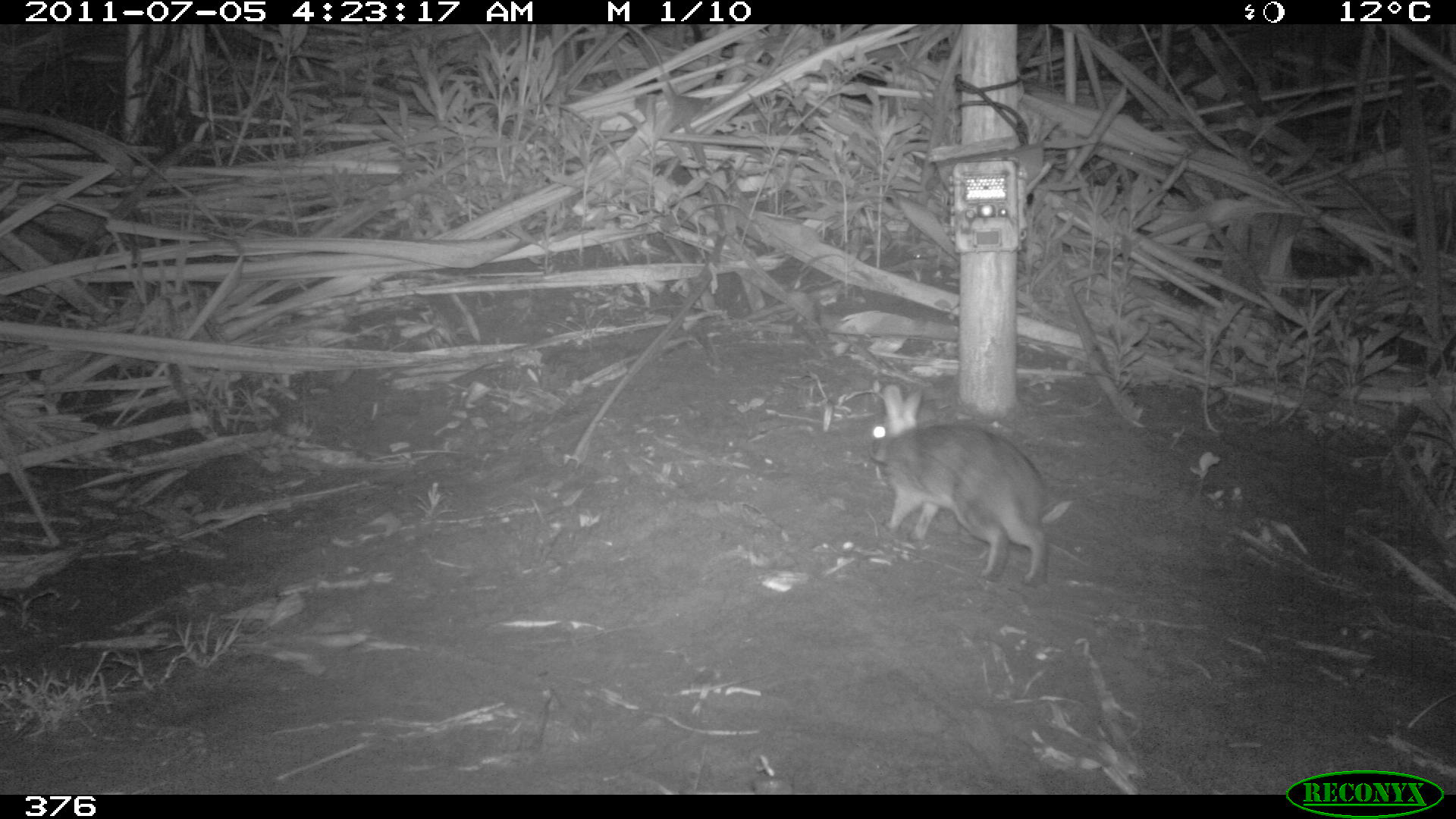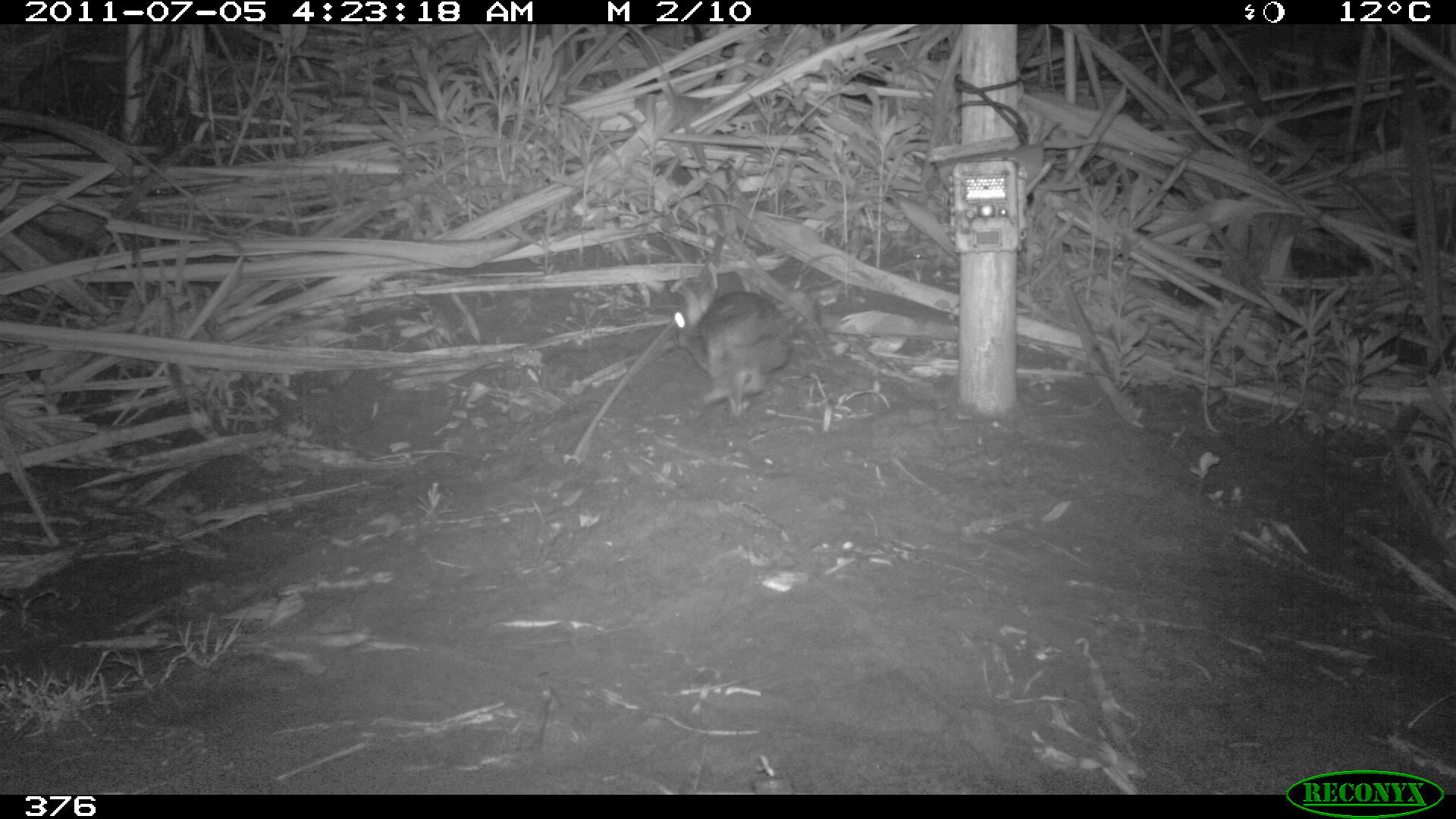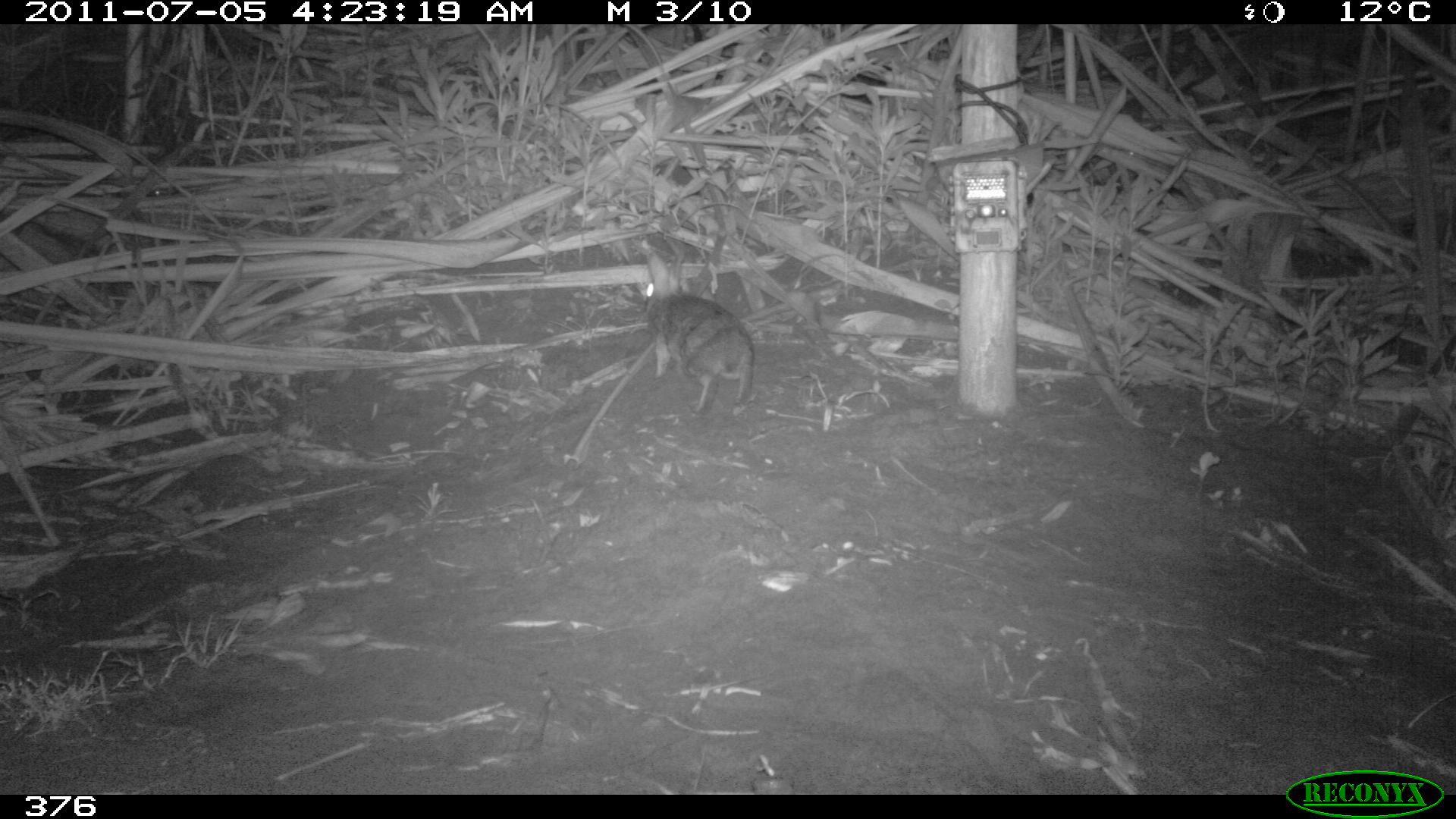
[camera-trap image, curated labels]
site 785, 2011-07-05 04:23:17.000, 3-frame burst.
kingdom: Animalia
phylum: Chordata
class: Mammalia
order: Lagomorpha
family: Leporidae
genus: Sylvilagus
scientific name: Sylvilagus brasiliensis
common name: tapeti